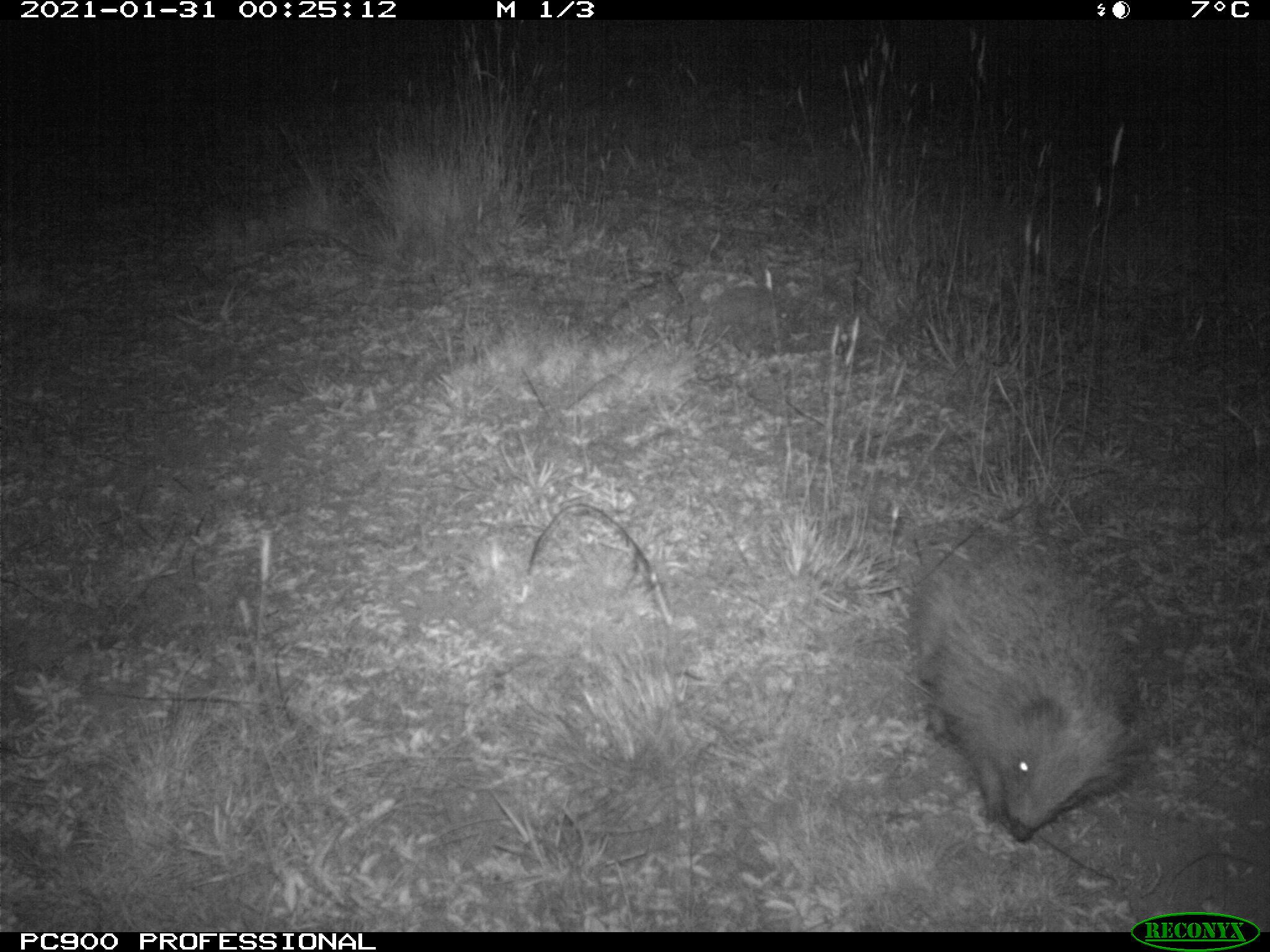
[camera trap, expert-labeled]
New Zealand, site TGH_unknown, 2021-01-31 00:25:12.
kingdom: Animalia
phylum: Chordata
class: Mammalia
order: Eulipotyphla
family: Erinaceidae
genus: Erinaceus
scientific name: Erinaceus europaeus europaeus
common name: european hedgehog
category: hedgehog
Hedgehog (european hedgehog) (Erinaceus europaeus europaeus).